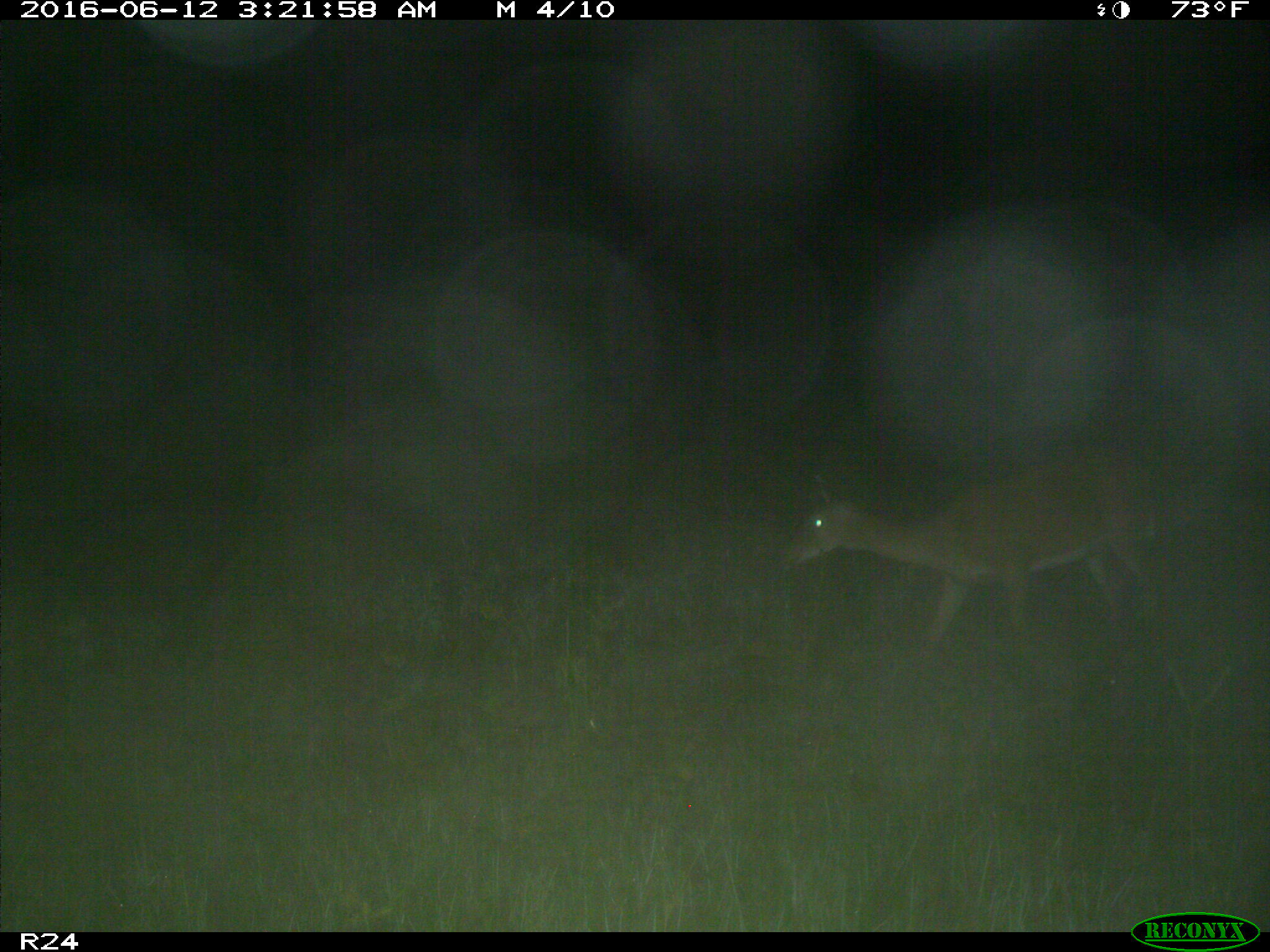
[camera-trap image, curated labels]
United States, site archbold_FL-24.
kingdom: Animalia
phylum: Chordata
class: Mammalia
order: Artiodactyla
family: Cervidae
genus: Odocoileus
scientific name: Odocoileus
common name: deer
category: unidentified deer